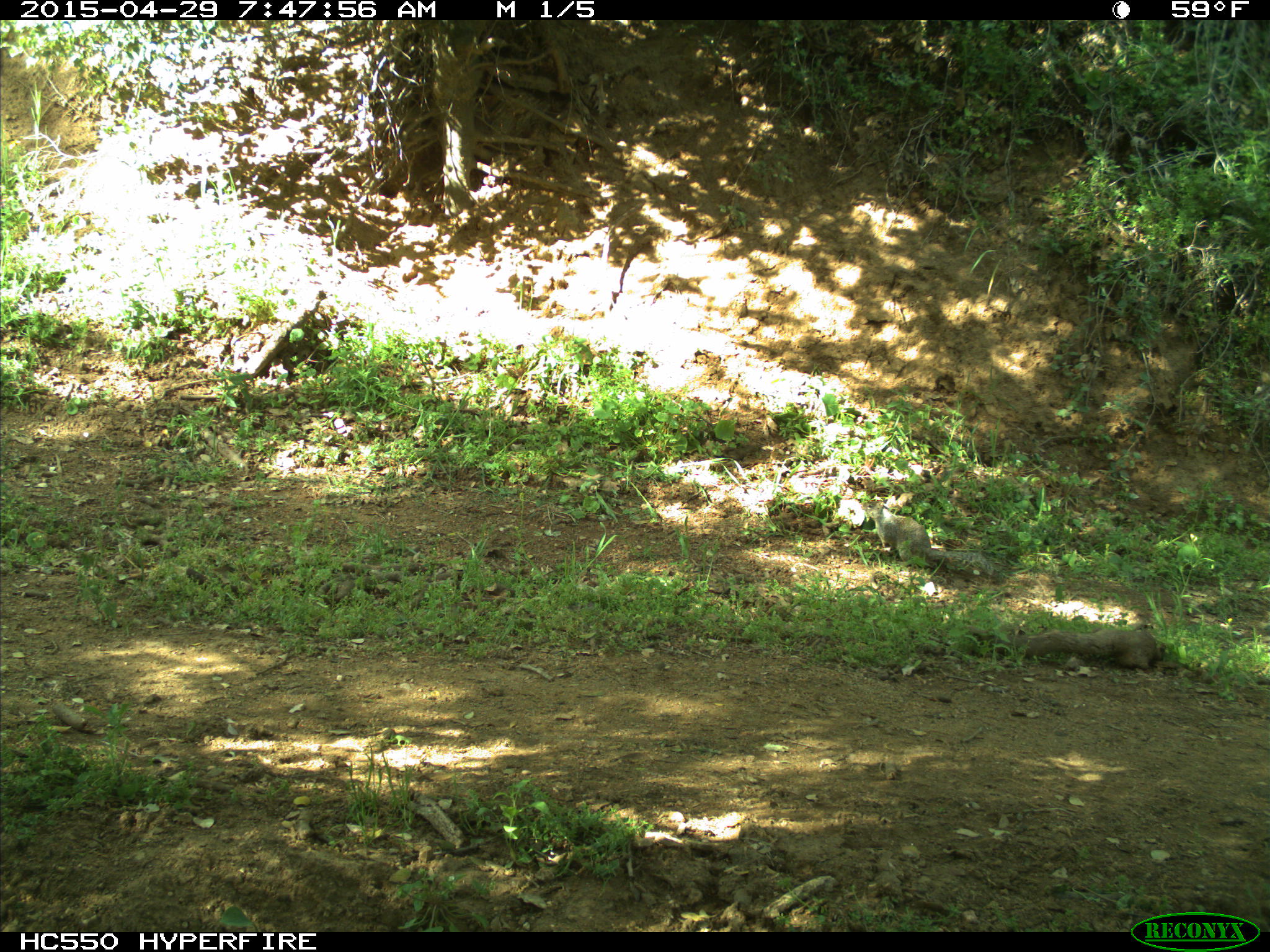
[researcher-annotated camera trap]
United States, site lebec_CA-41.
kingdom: Animalia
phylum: Chordata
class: Mammalia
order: Rodentia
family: Sciuridae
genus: Otospermophilus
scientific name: Otospermophilus beecheyi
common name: california ground squirrel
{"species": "Otospermophilus beecheyi (california ground squirrel)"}